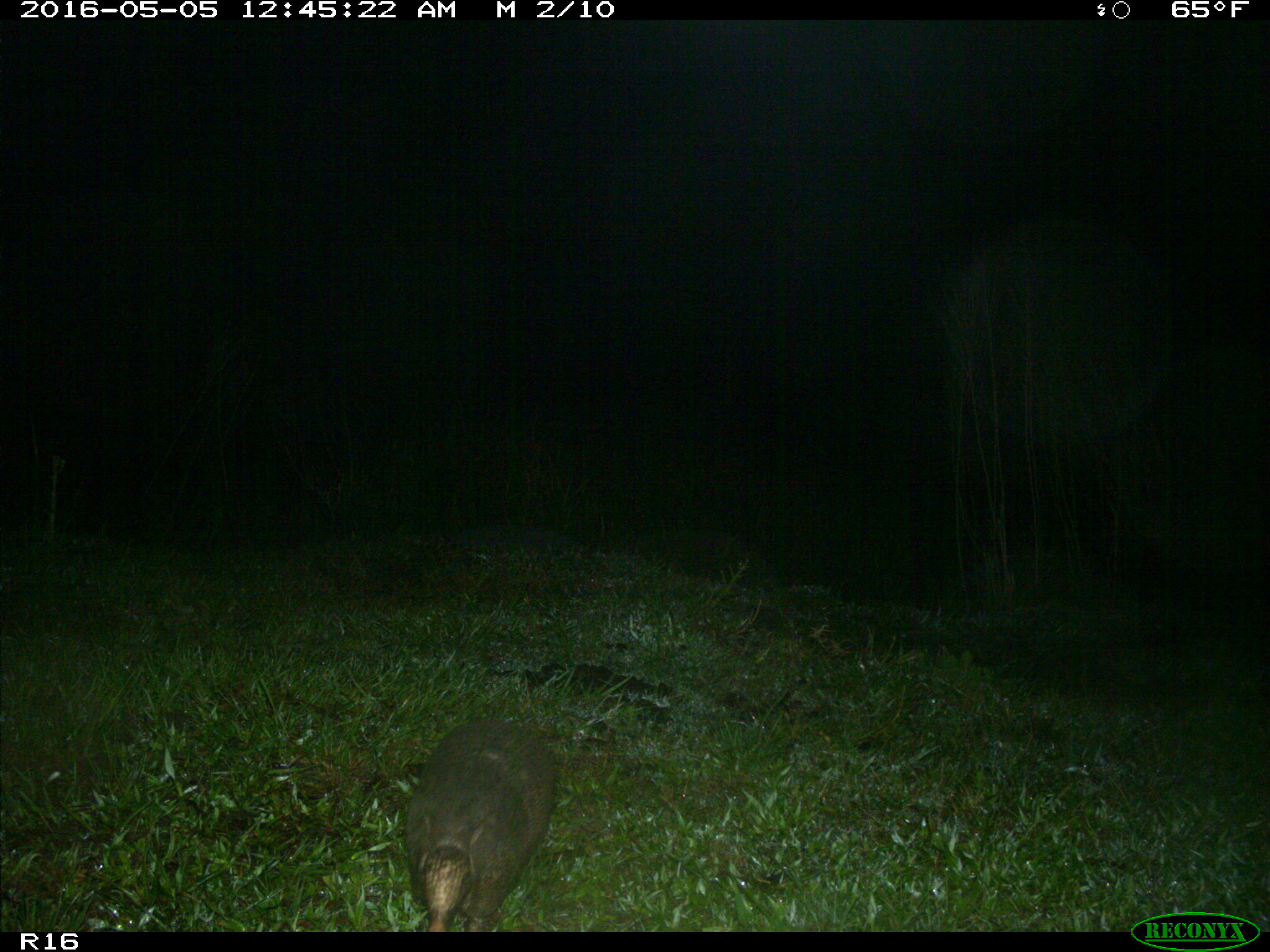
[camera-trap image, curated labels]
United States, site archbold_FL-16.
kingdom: Animalia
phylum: Chordata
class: Mammalia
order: Cingulata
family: Dasypodidae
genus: Dasypus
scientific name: Dasypus novemcinctus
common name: nine-banded armadillo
Dasypus novemcinctus (nine-banded armadillo).